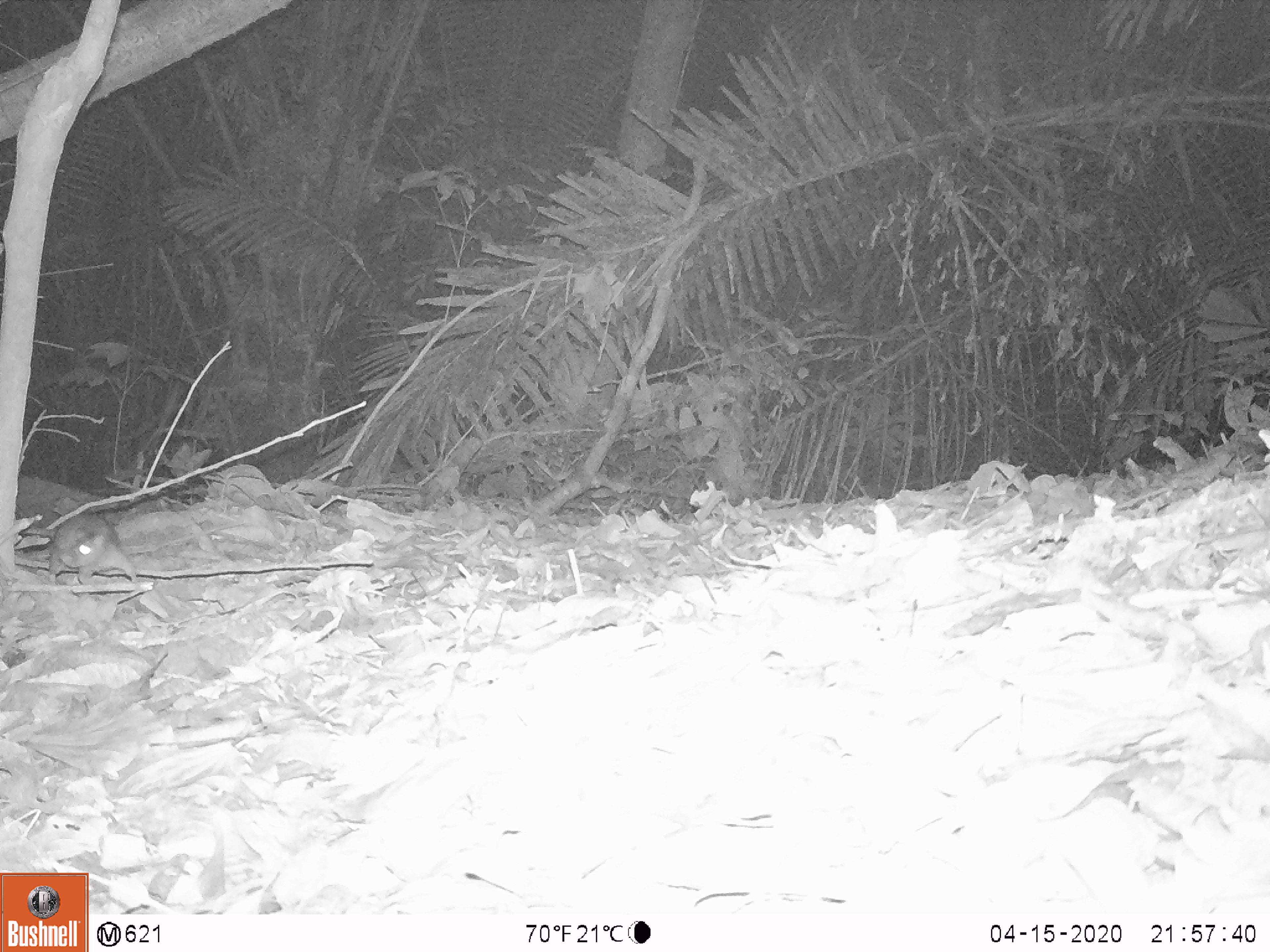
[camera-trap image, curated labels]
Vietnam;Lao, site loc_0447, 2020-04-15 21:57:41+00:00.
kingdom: Animalia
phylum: Chordata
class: Mammalia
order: Rodentia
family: Muridae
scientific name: Muridae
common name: old-world mice and rats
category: unidentified murid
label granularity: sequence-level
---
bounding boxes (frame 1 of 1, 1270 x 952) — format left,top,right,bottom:
unidentified murid: 17,509,142,586